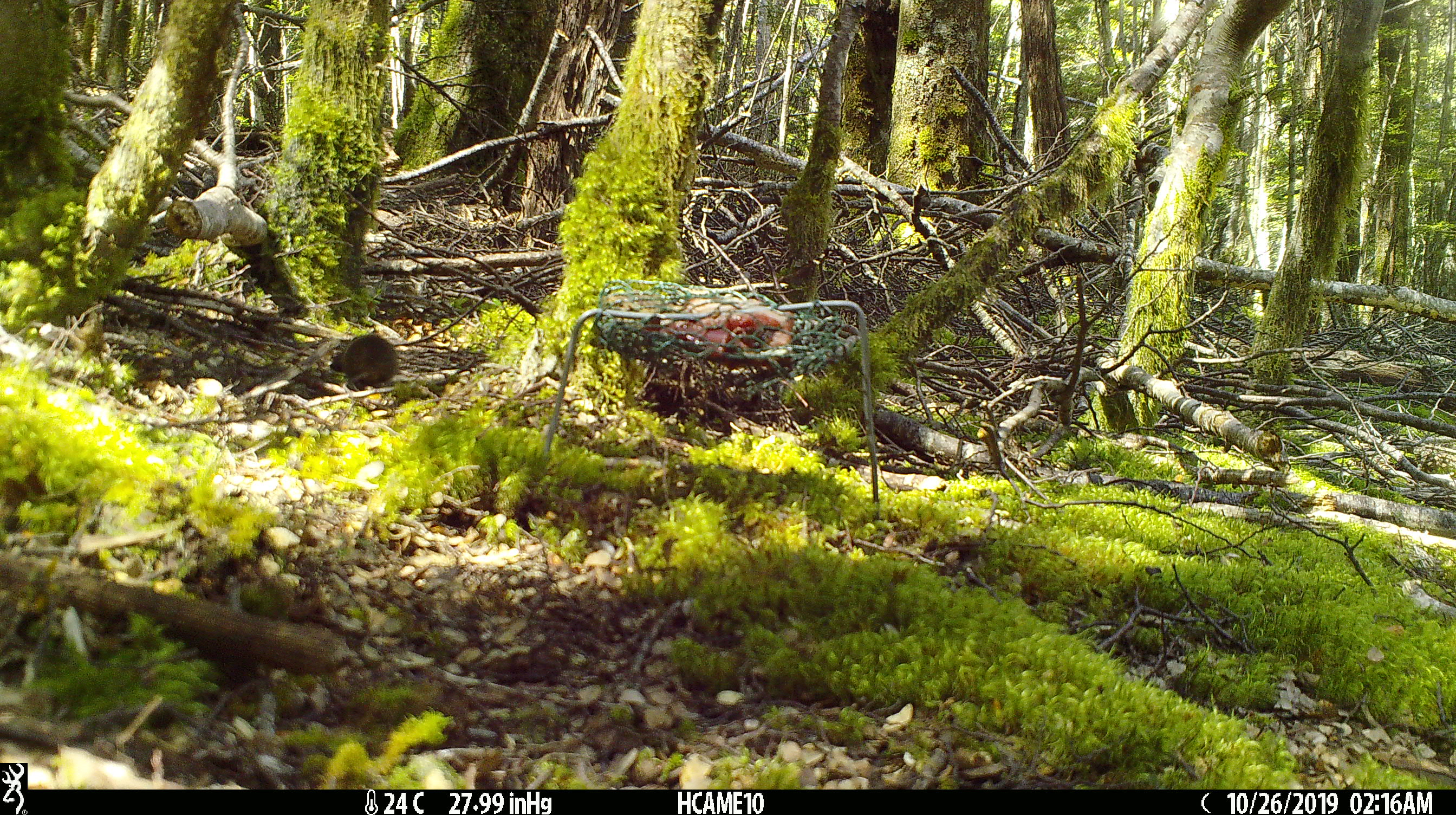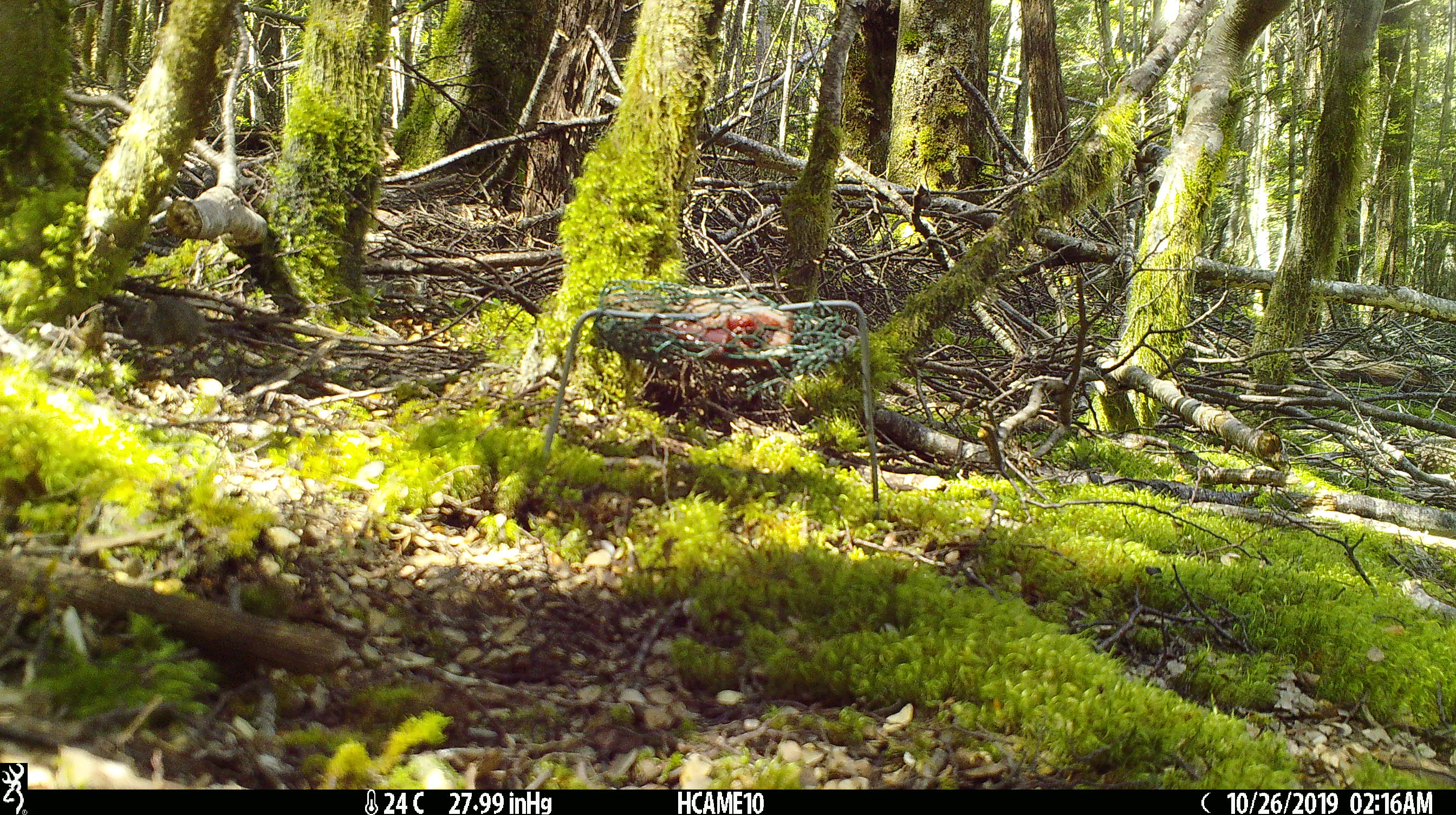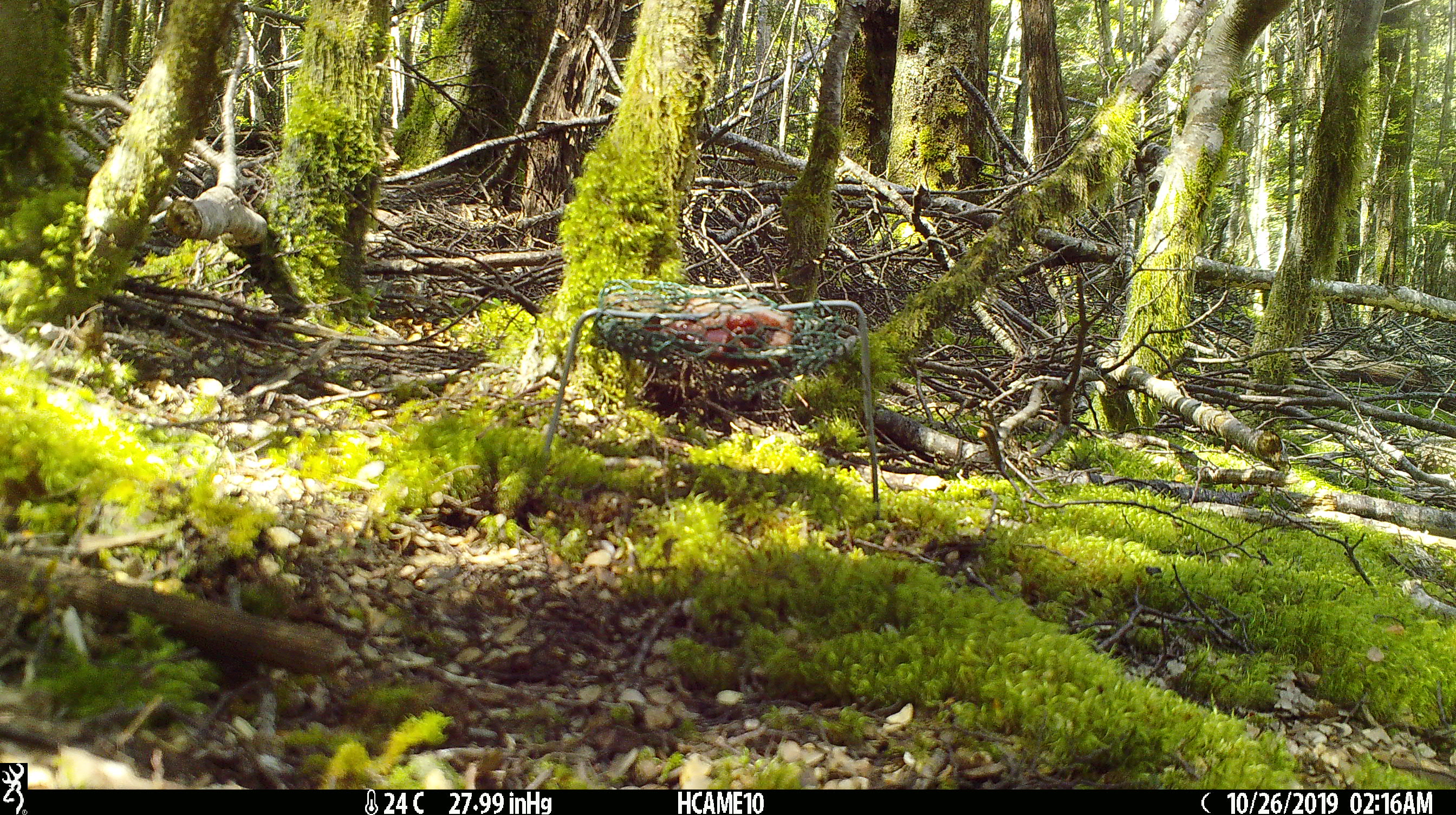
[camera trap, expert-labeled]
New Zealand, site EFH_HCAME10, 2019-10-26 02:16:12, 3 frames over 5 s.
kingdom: Animalia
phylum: Chordata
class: Mammalia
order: Rodentia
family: Muridae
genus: Mus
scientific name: Mus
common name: mouse